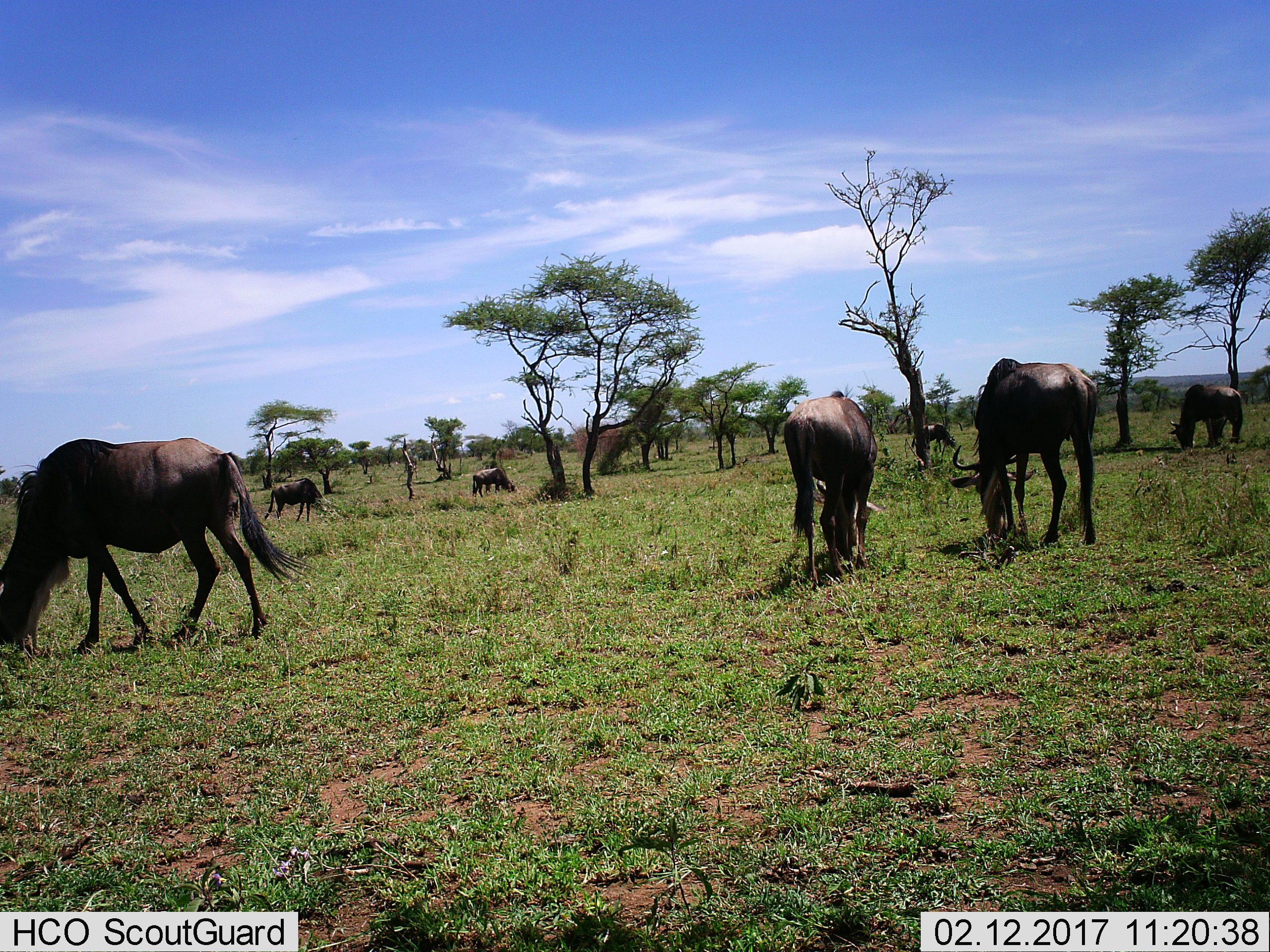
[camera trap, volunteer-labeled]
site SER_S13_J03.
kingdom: Animalia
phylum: Chordata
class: Mammalia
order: Artiodactyla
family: Bovidae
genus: Connochaetes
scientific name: Connochaetes taurinus taurinus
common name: blue wildebeest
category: wildebeestblue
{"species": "wildebeestblue (blue wildebeest) (Connochaetes taurinus taurinus)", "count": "7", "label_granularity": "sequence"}